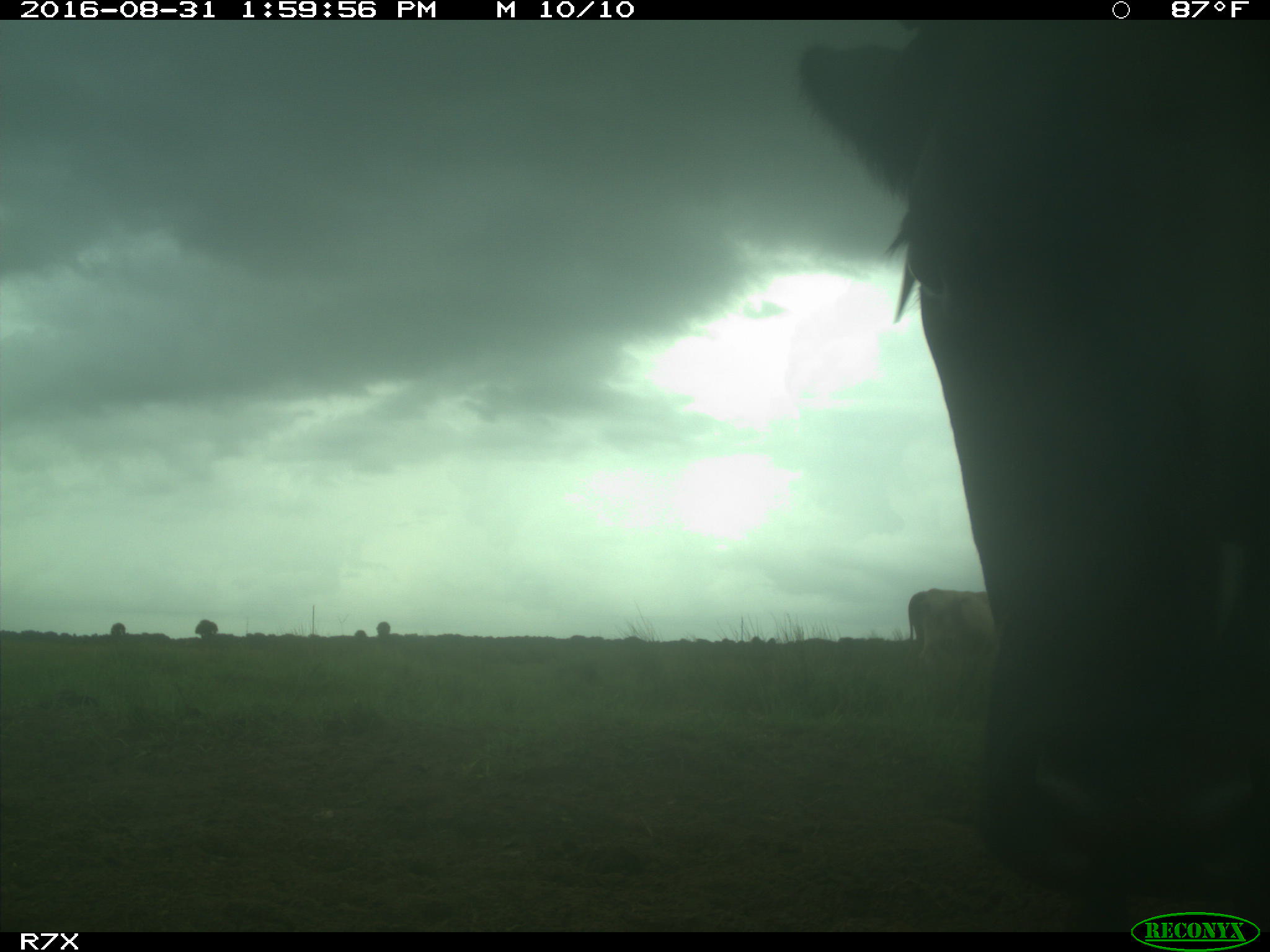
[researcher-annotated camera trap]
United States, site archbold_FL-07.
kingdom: Animalia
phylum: Chordata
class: Mammalia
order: Artiodactyla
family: Bovidae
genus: Bos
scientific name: Bos taurus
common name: domestic cow